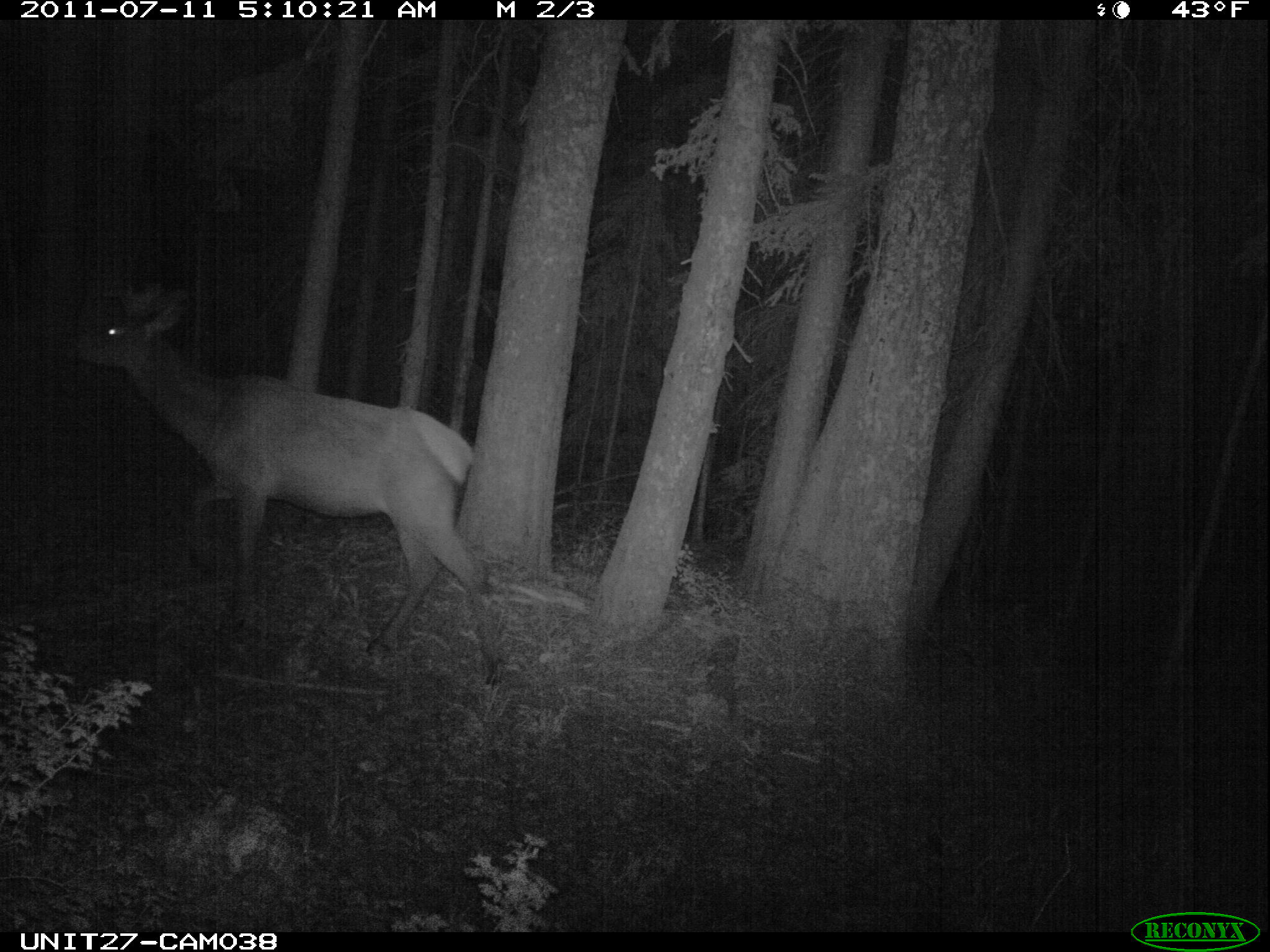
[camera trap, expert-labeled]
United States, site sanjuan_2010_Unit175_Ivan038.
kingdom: Animalia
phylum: Chordata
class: Mammalia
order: Artiodactyla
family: Cervidae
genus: Cervus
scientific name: Cervus elaphus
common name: red deer